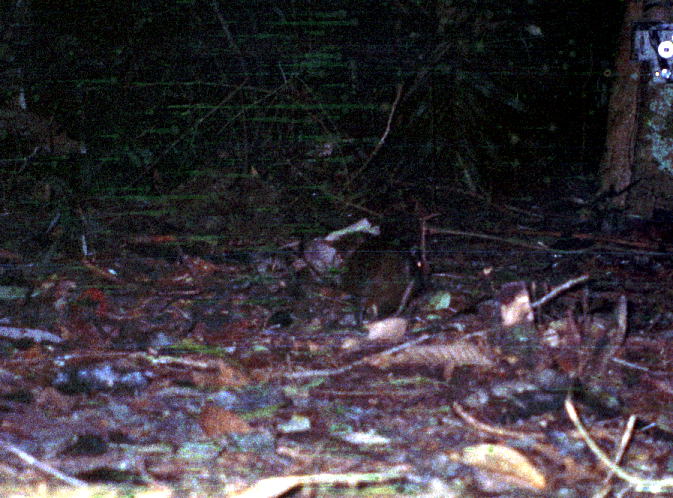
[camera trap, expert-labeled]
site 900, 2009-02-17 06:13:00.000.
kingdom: Animalia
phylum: Chordata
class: Mammalia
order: Rodentia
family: Dasyproctidae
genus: Myoprocta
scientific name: Myoprocta pratti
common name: green acouchi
Myoprocta pratti (green acouchi).